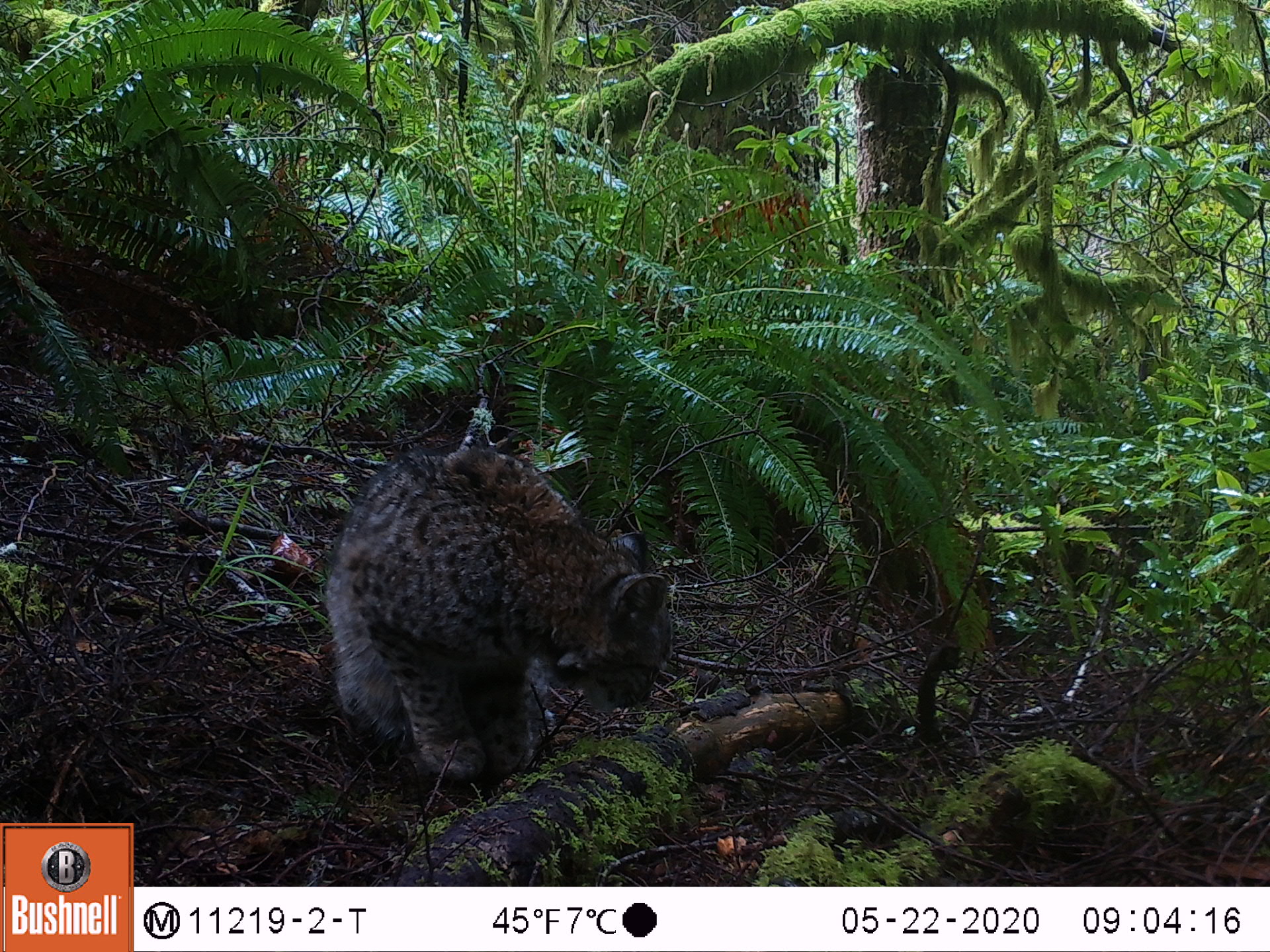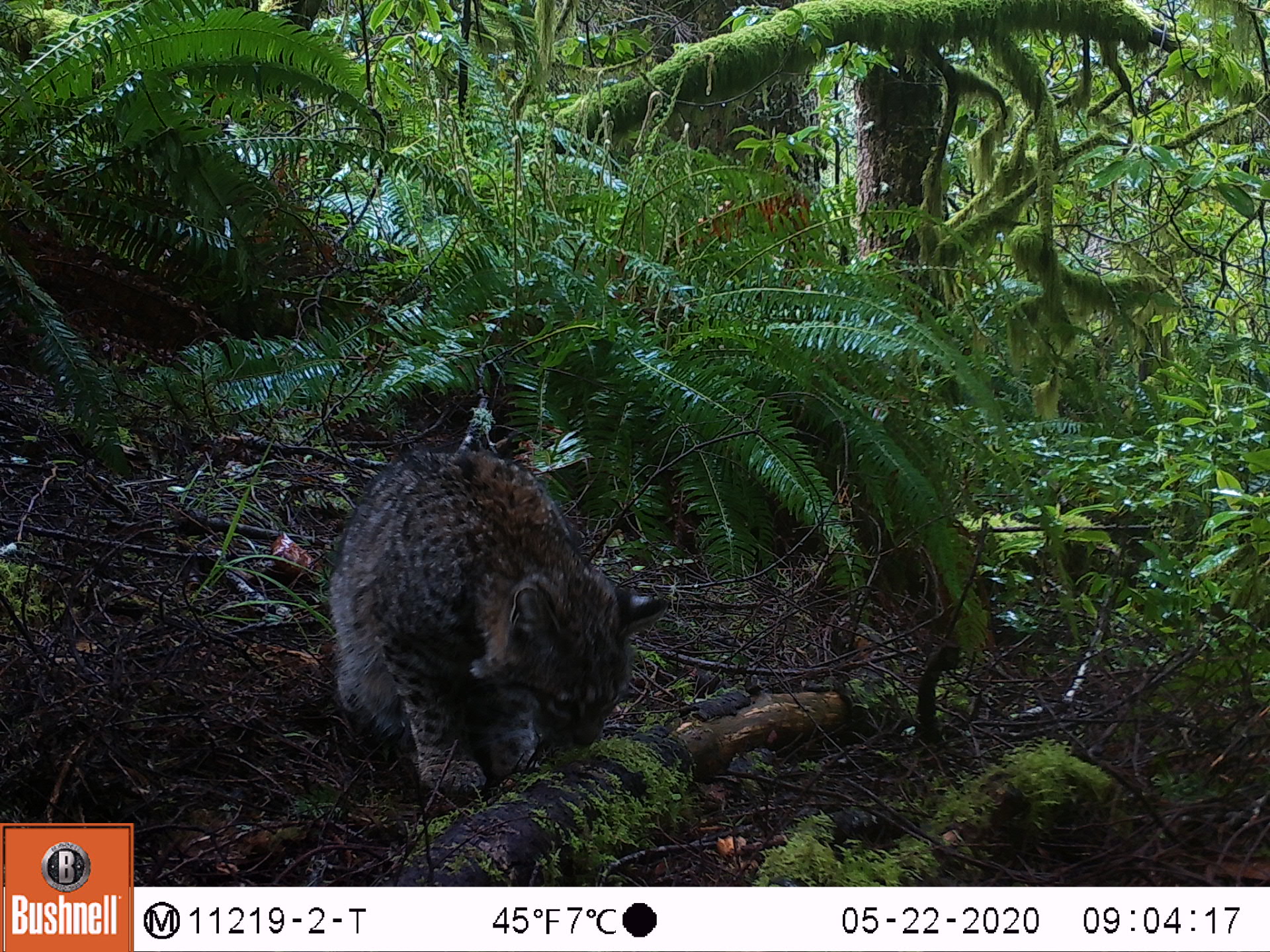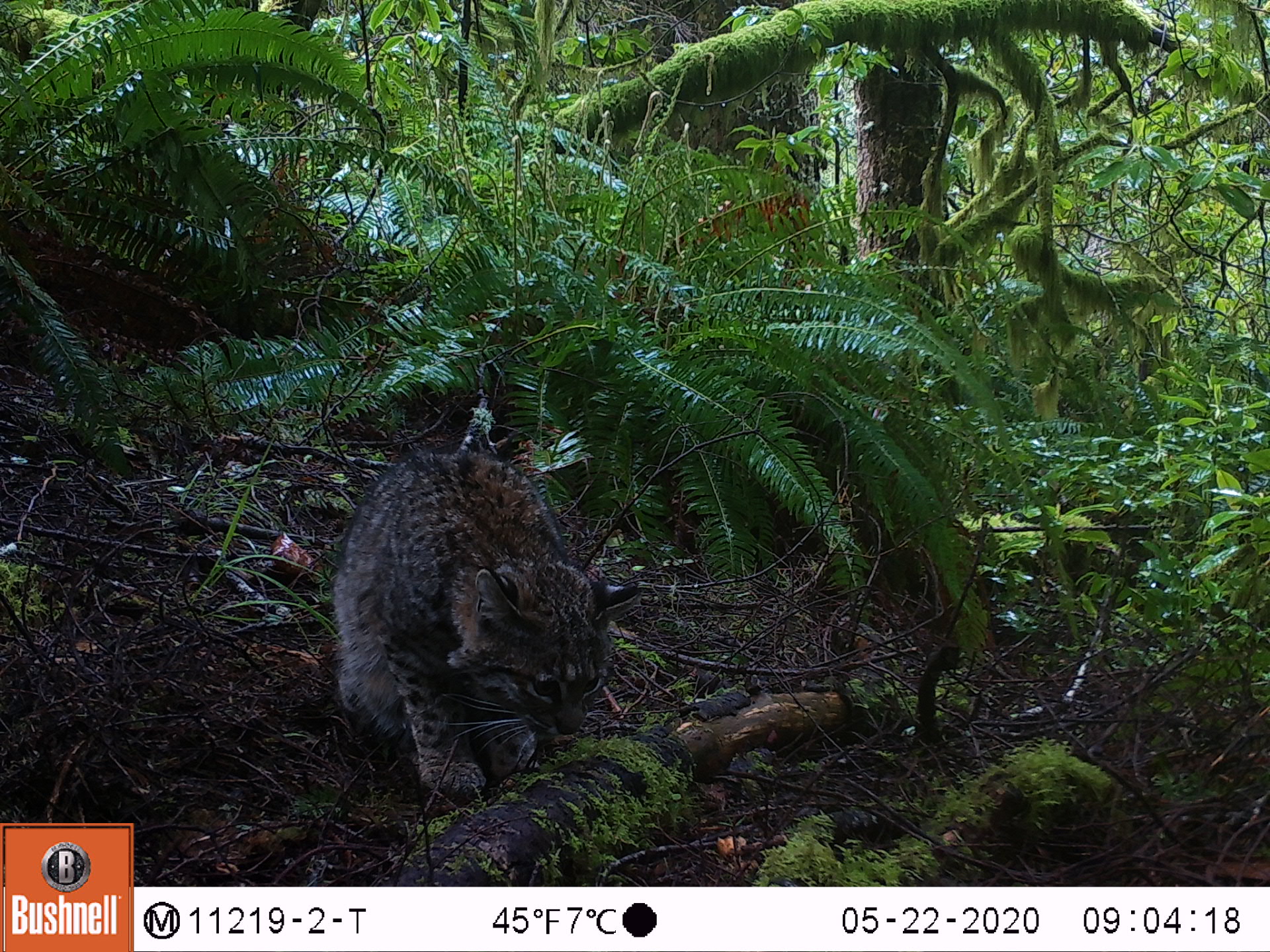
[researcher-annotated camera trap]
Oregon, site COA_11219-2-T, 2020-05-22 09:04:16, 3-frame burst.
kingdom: Animalia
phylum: Chordata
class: Mammalia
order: Carnivora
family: Felidae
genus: Lynx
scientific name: Lynx rufus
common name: bobcat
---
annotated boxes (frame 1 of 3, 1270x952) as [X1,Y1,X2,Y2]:
bobcat: [311,430,688,816]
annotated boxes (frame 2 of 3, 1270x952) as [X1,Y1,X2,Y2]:
bobcat: [296,435,683,814]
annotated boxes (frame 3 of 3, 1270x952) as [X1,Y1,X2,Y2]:
bobcat: [314,435,666,811]